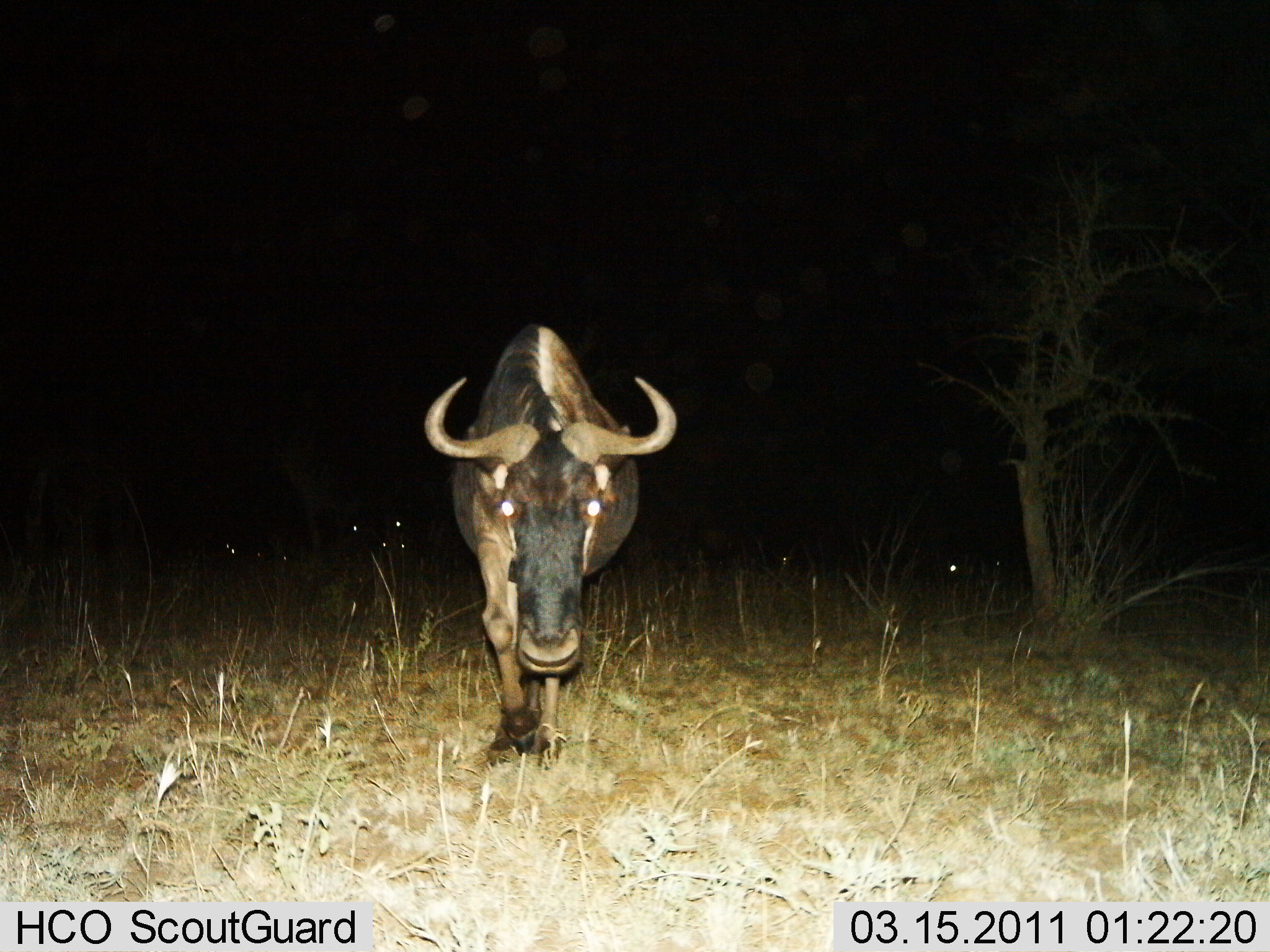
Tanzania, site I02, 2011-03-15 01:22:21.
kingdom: Animalia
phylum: Chordata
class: Mammalia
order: Artiodactyla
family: Bovidae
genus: Connochaetes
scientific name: Connochaetes taurinus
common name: blue wildebeest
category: wildebeest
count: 1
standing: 21%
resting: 0%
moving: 93%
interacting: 0%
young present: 0%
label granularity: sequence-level